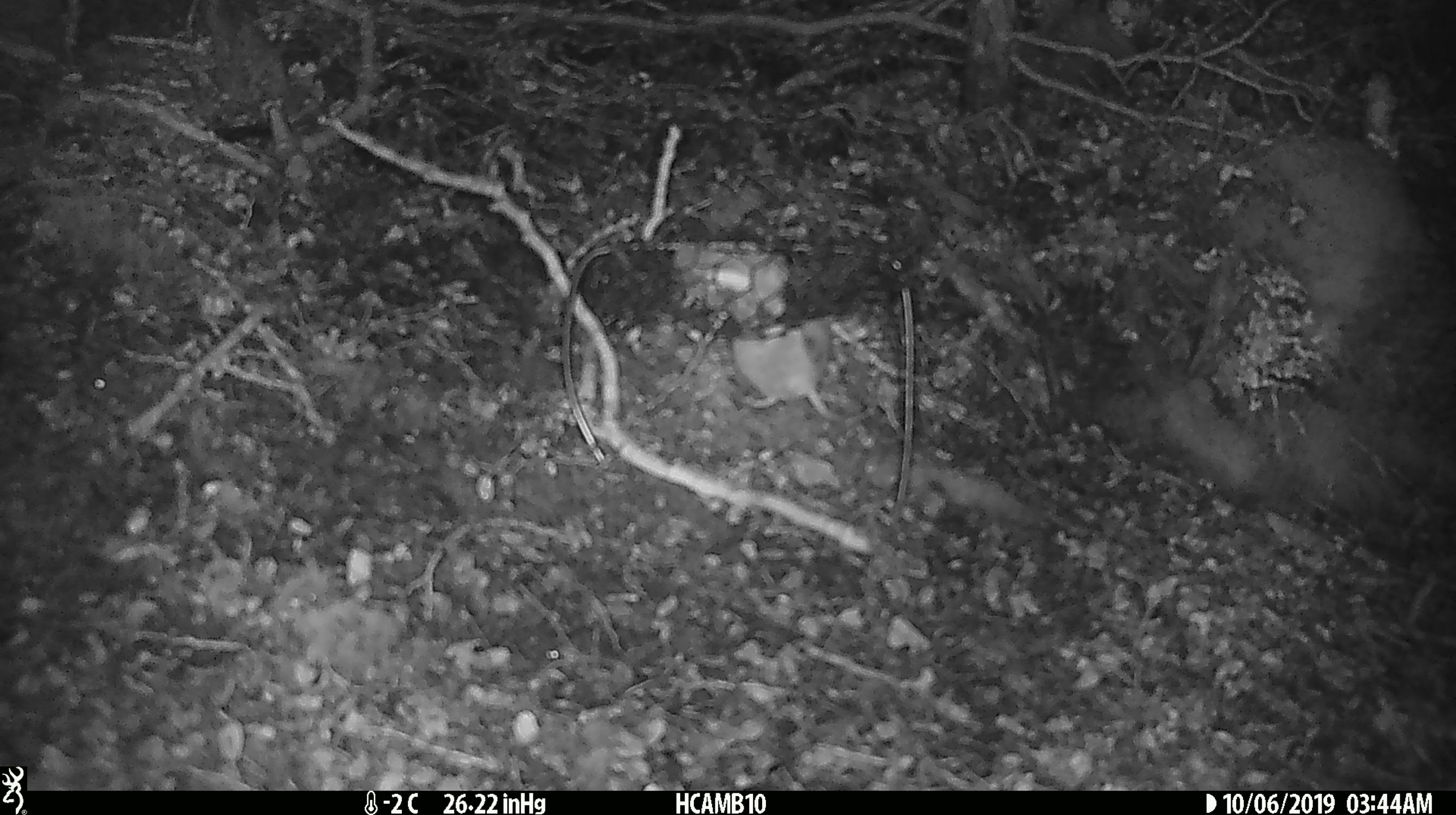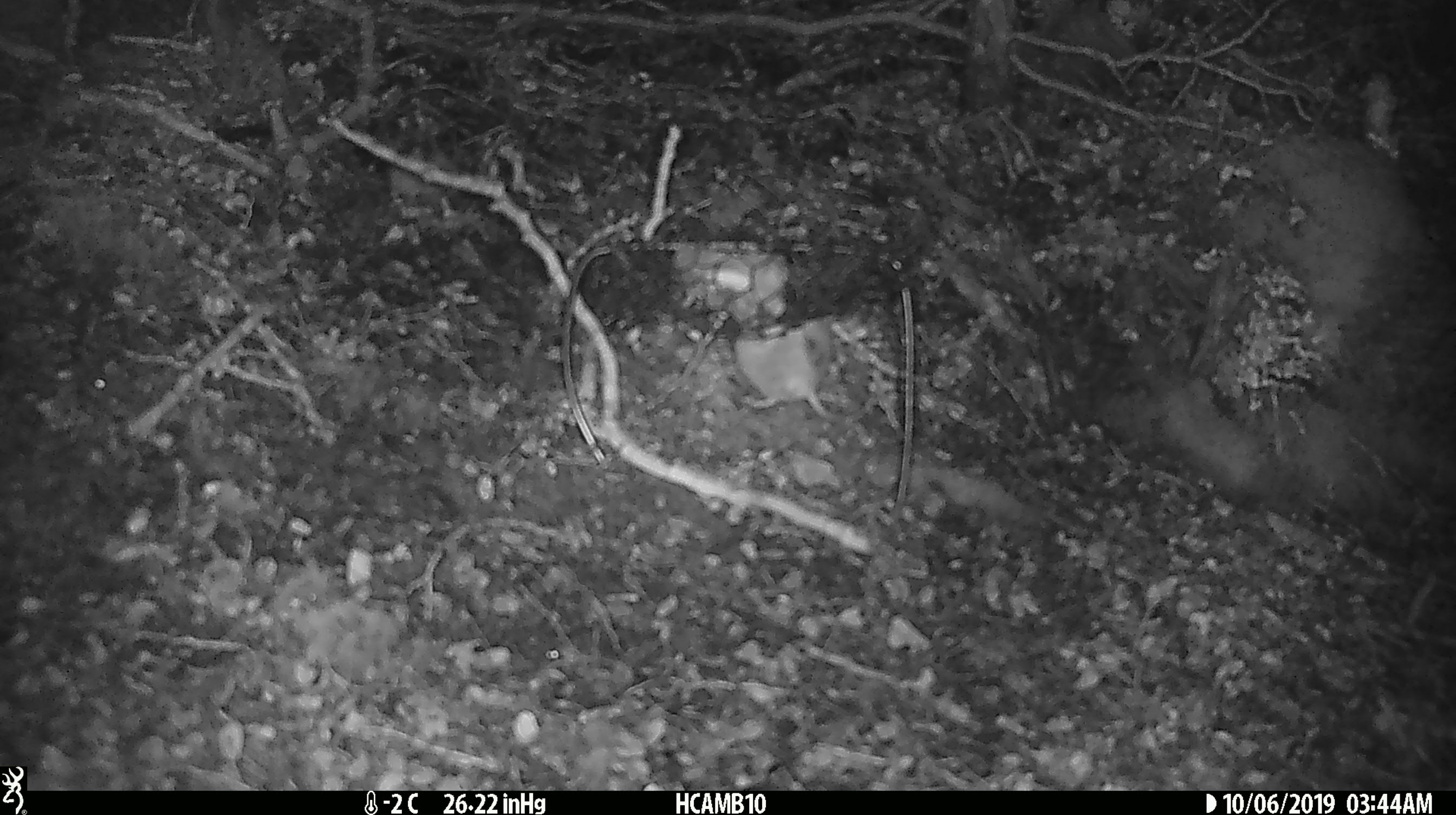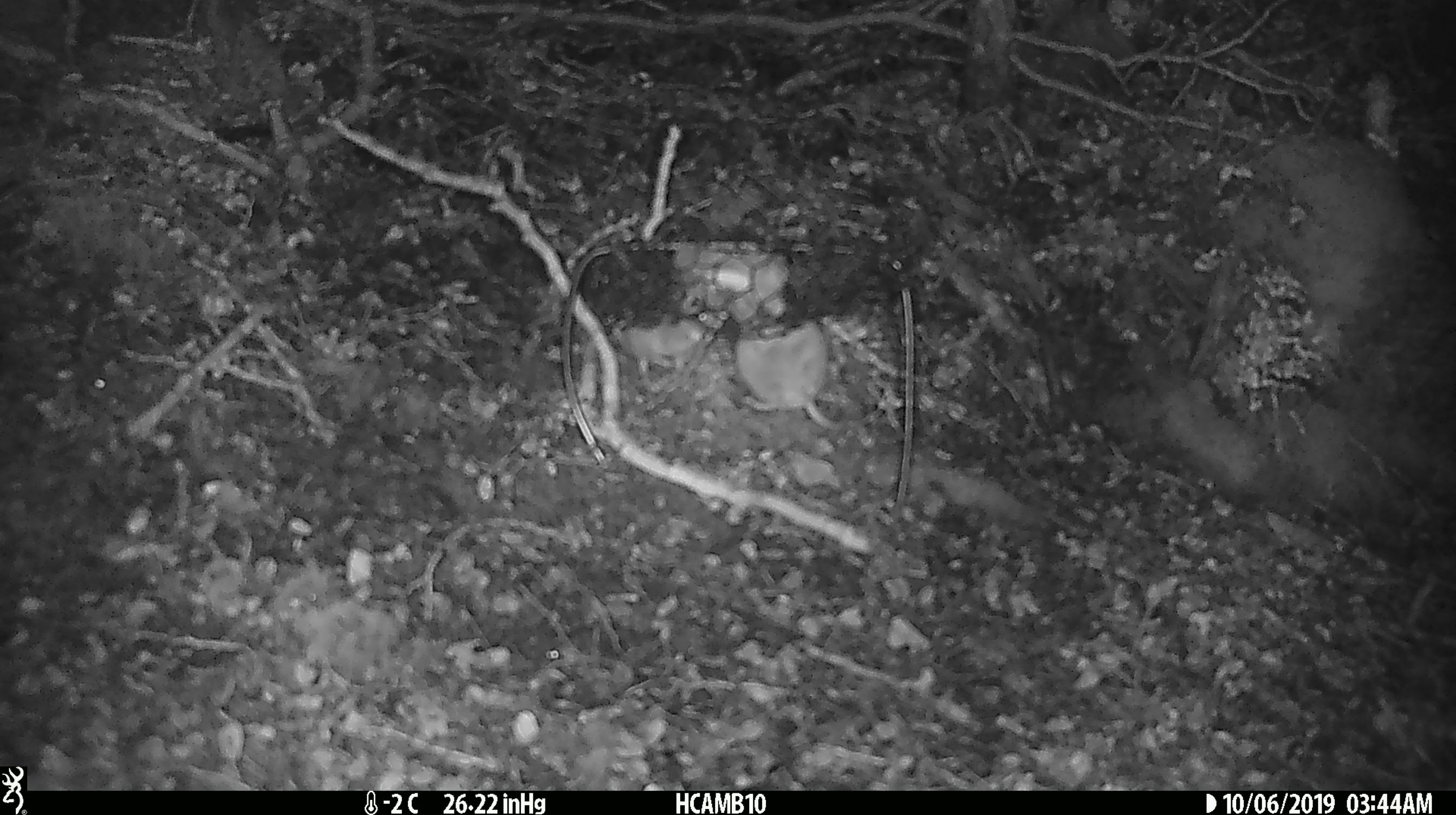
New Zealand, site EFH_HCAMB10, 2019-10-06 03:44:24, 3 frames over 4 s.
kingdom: Animalia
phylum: Chordata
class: Mammalia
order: Rodentia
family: Muridae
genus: Mus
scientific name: Mus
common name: mouse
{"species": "mouse (Mus)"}